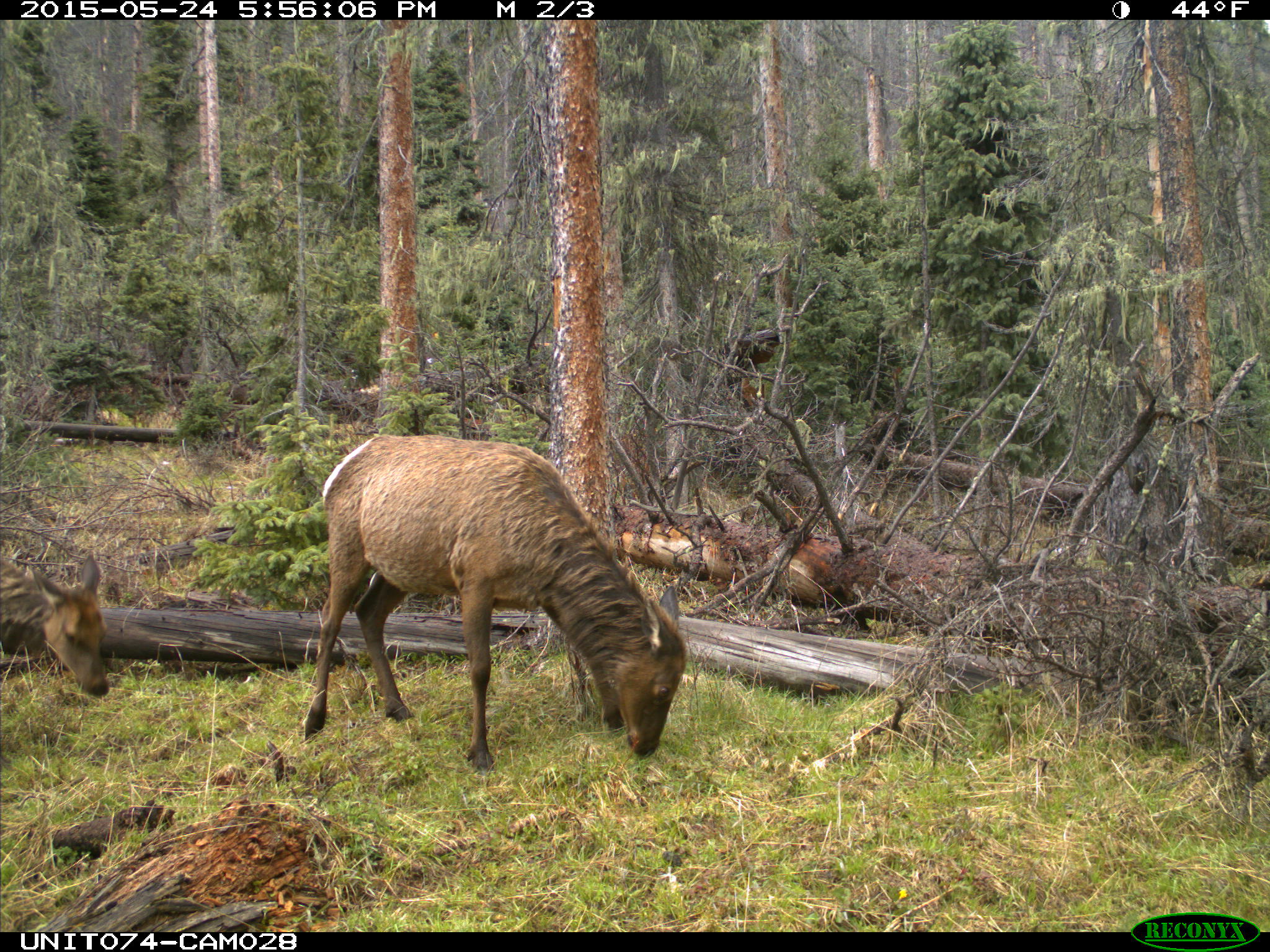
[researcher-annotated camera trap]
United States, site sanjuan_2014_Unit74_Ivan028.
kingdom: Animalia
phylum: Chordata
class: Mammalia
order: Artiodactyla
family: Cervidae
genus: Cervus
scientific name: Cervus elaphus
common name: red deer